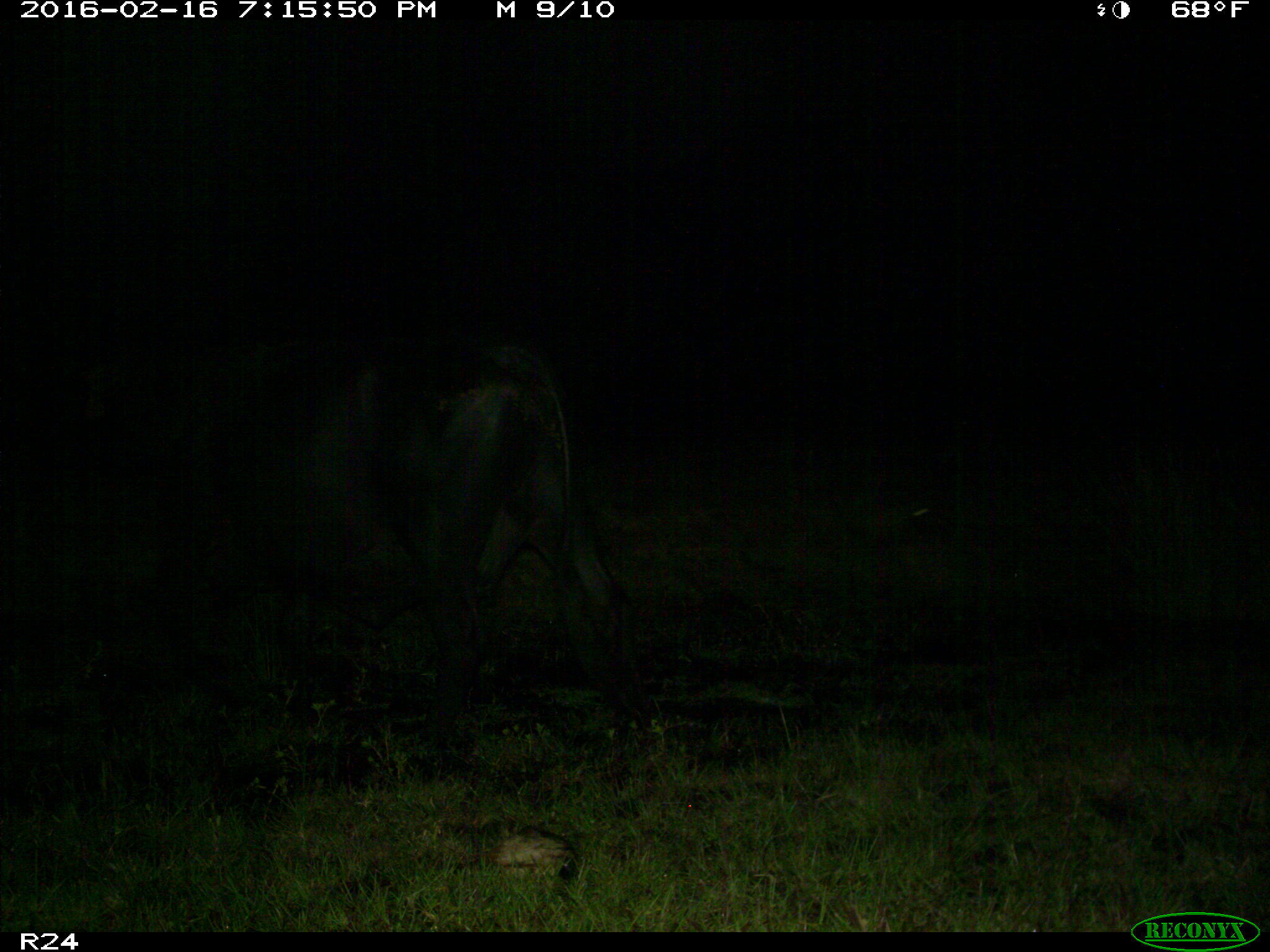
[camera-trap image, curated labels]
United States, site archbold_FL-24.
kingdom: Animalia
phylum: Chordata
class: Mammalia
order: Artiodactyla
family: Bovidae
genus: Bos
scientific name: Bos taurus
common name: domestic cow